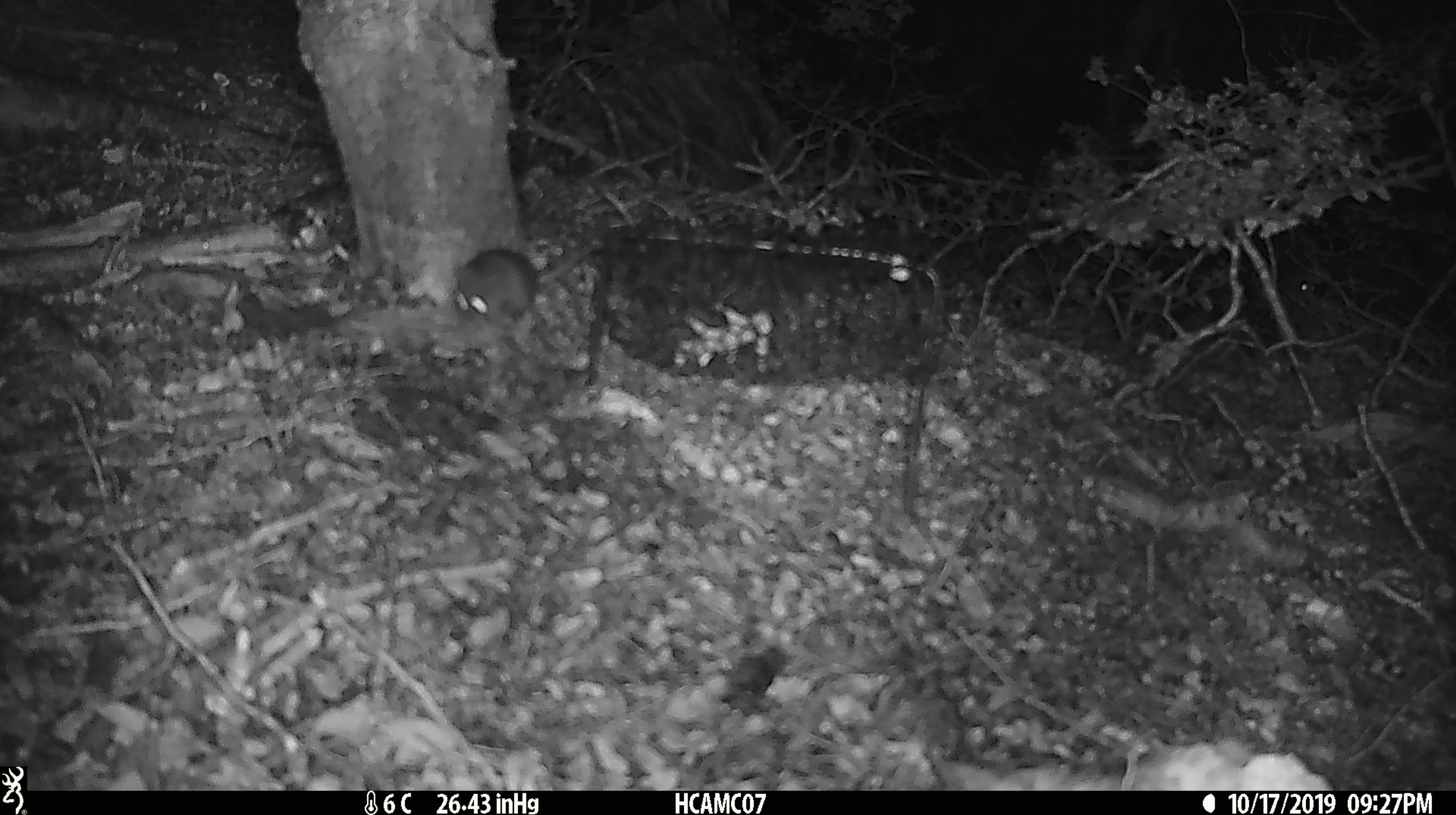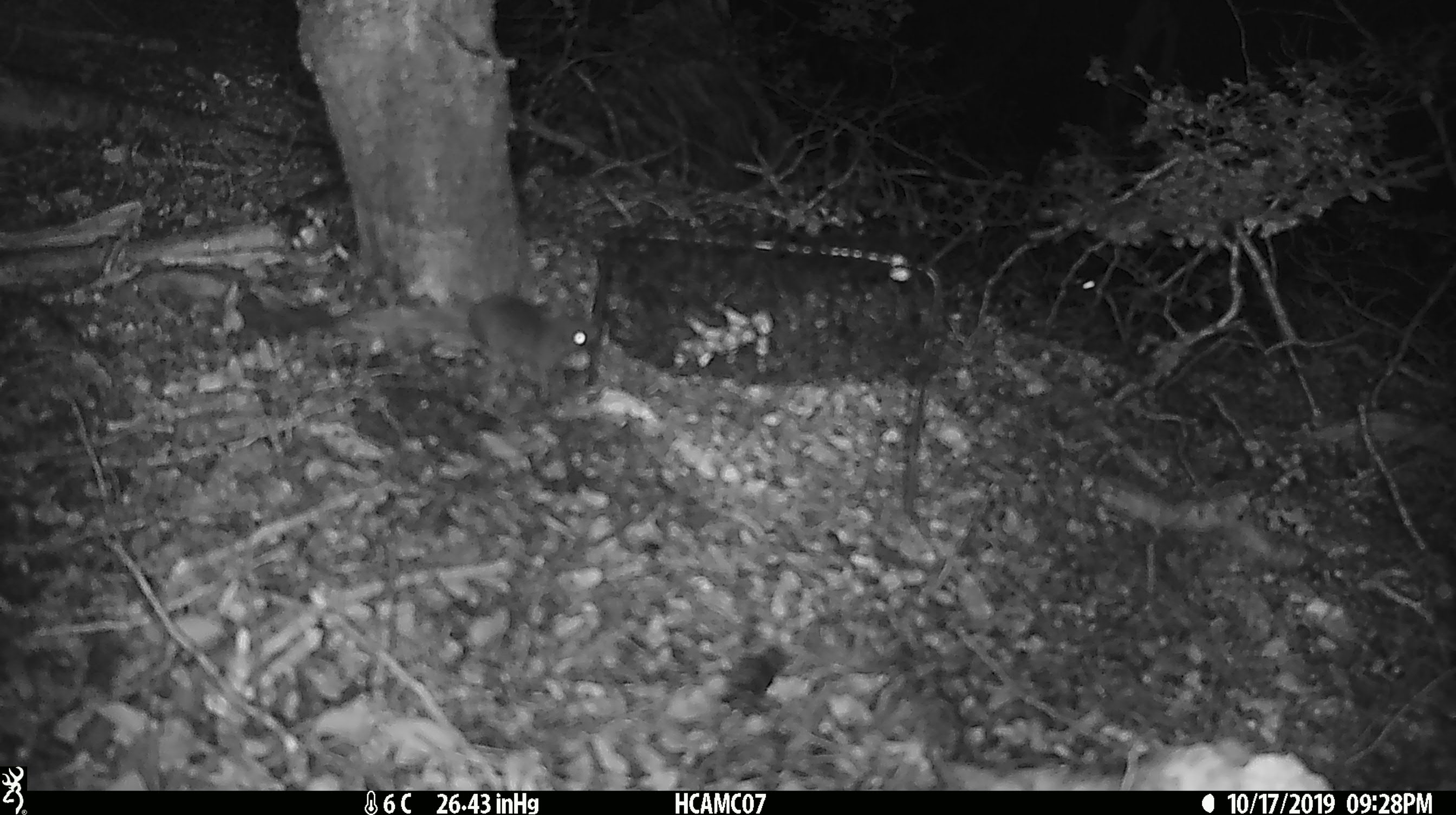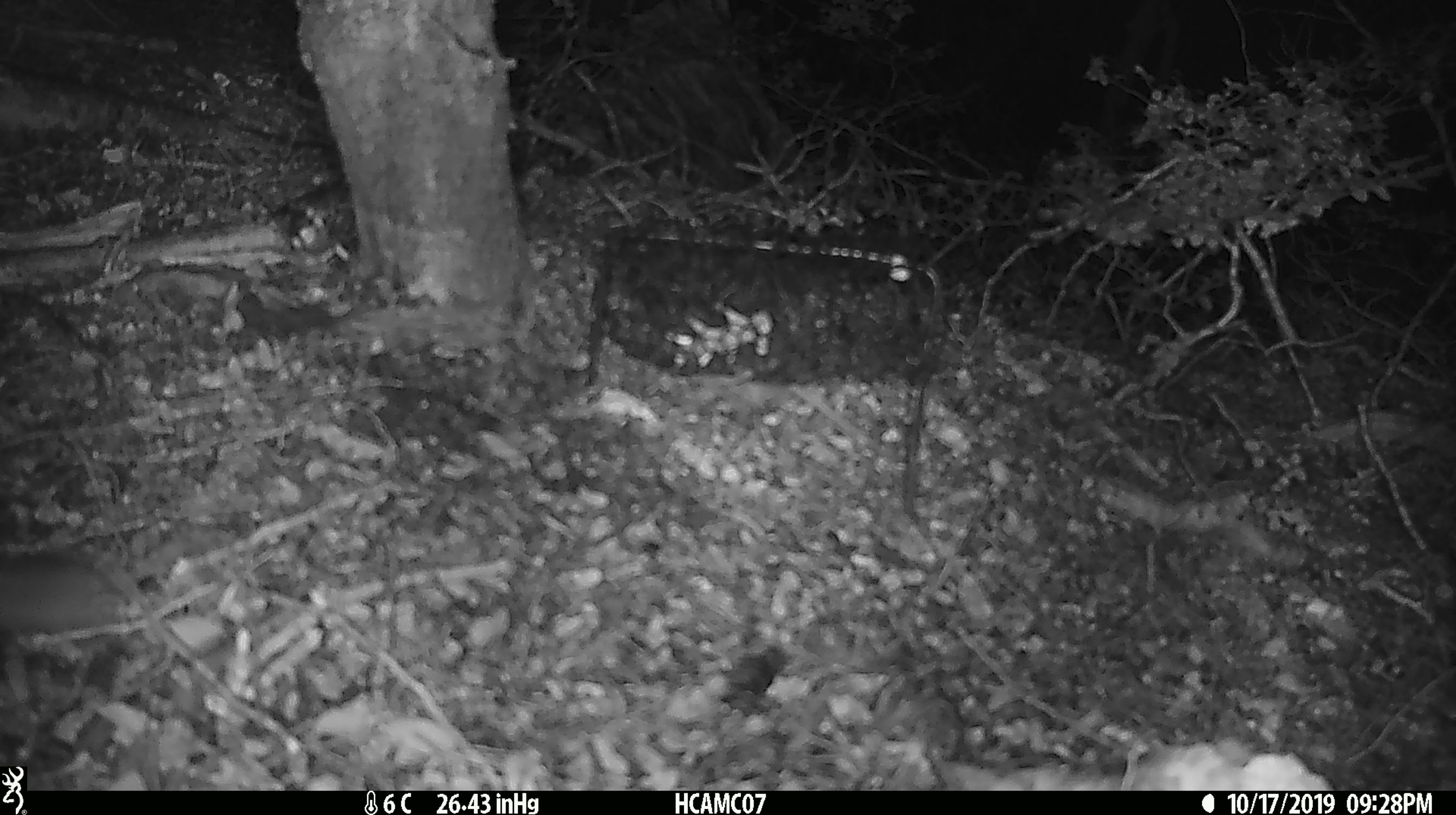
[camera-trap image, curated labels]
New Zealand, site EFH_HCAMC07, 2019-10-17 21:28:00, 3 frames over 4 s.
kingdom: Animalia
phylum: Chordata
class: Mammalia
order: Rodentia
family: Muridae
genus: Mus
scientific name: Mus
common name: mouse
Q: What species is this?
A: Mouse (Mus).